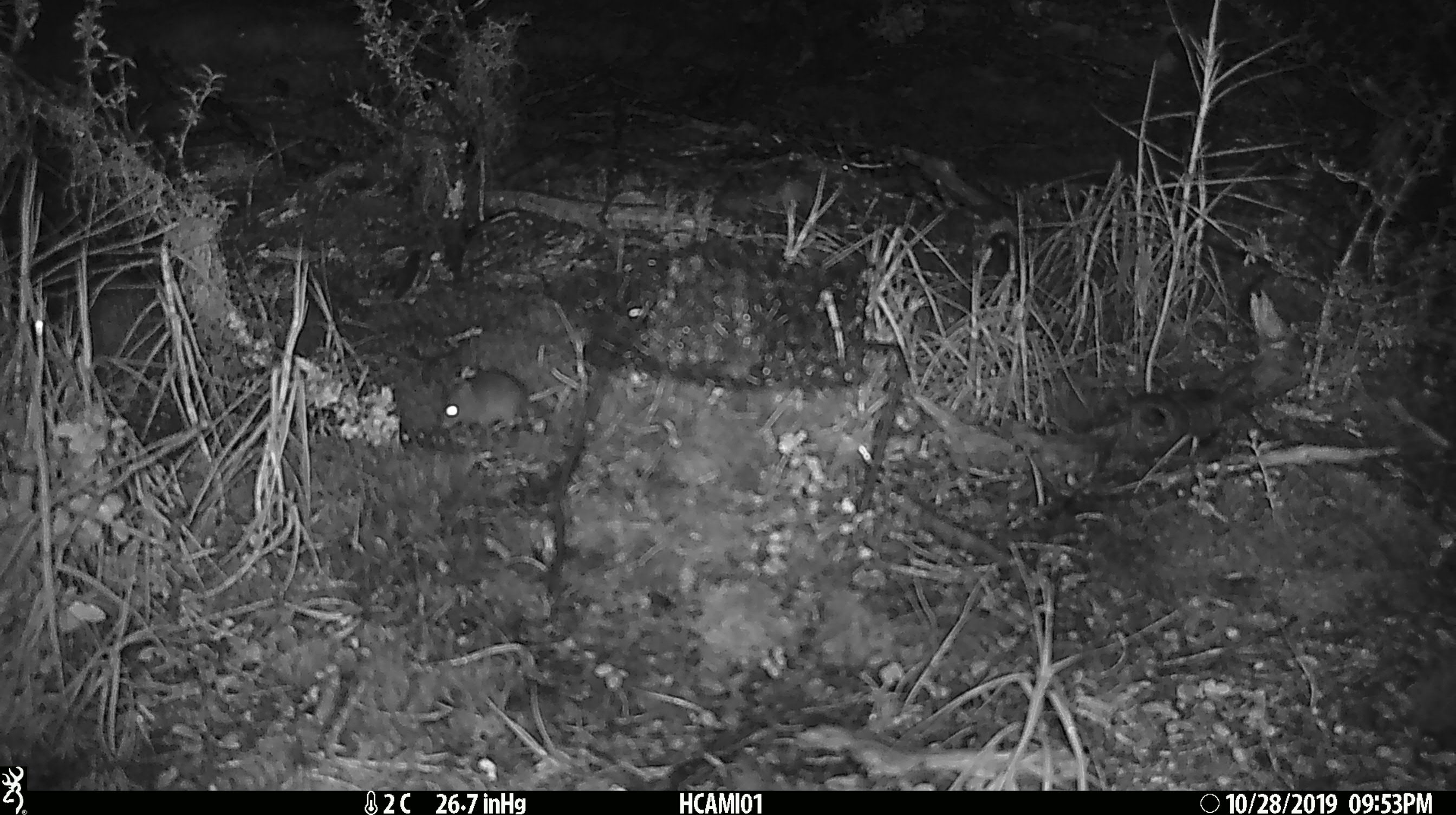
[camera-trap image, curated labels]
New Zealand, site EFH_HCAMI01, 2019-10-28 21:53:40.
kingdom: Animalia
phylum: Chordata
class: Mammalia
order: Rodentia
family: Muridae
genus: Mus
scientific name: Mus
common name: mouse